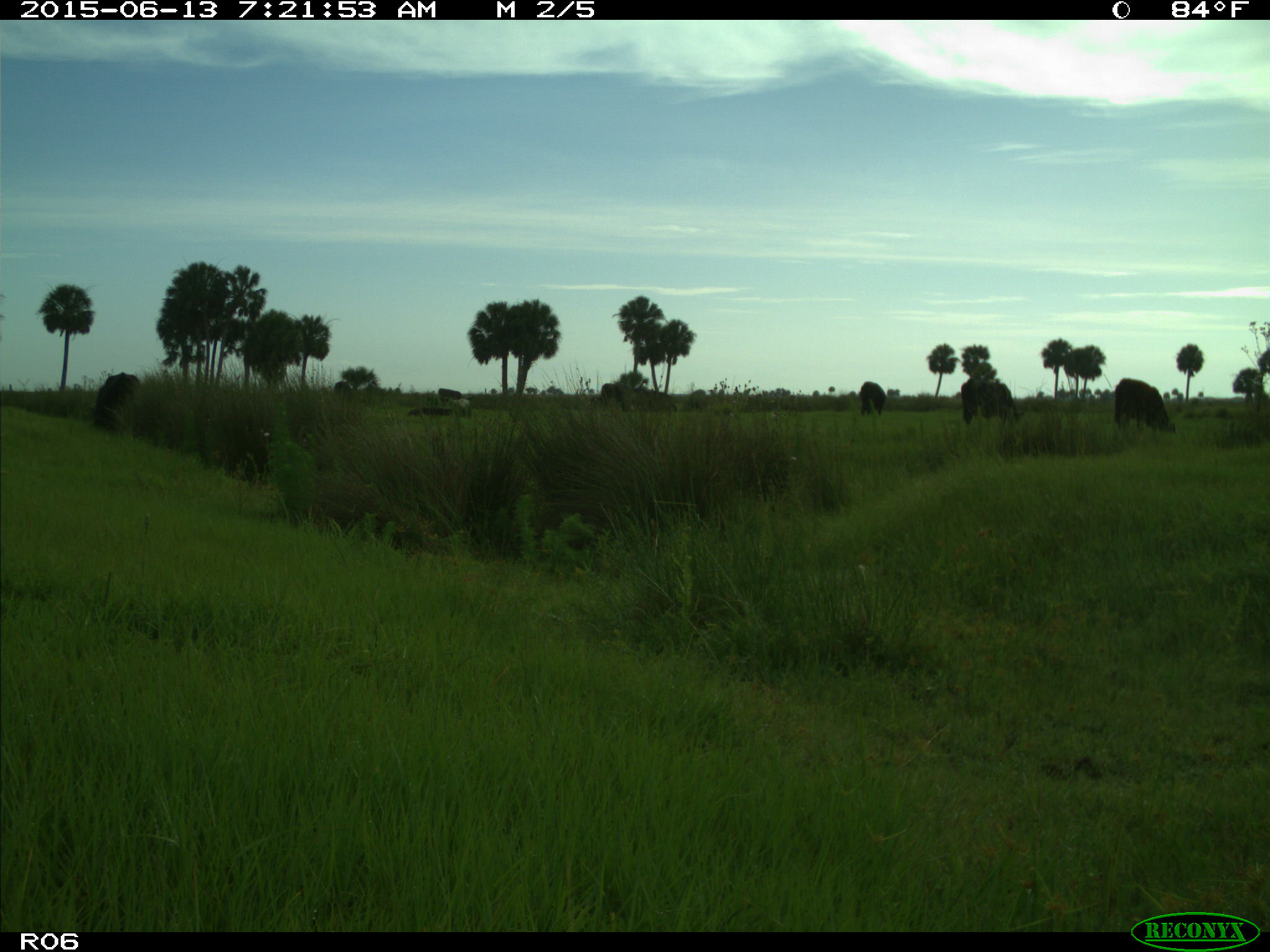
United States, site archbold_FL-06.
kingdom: Animalia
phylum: Chordata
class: Mammalia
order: Artiodactyla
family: Bovidae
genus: Bos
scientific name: Bos taurus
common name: domestic cow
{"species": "Bos taurus (domestic cow)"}